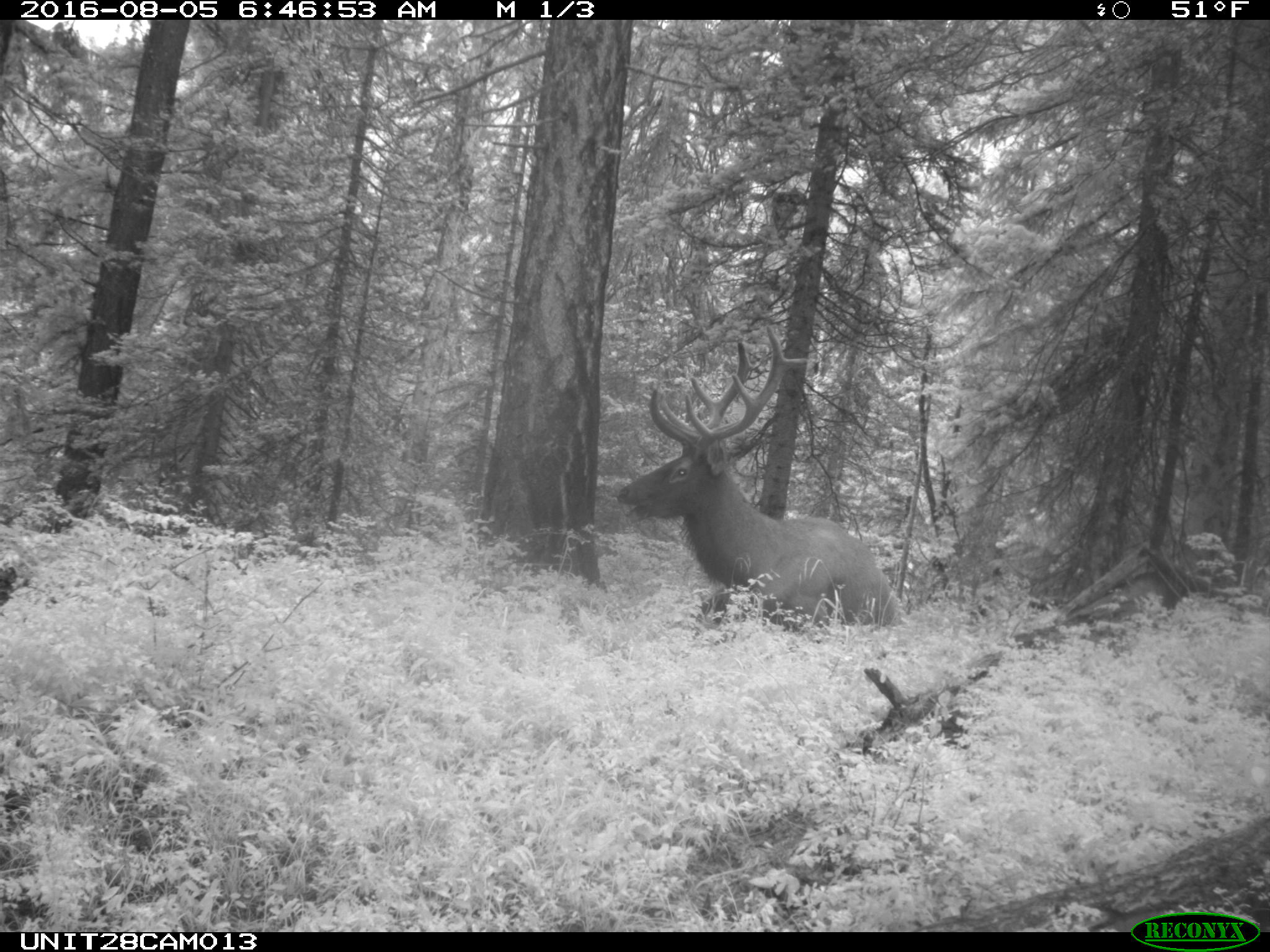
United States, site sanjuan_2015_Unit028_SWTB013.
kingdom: Animalia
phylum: Chordata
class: Mammalia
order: Artiodactyla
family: Cervidae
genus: Cervus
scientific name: Cervus elaphus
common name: red deer